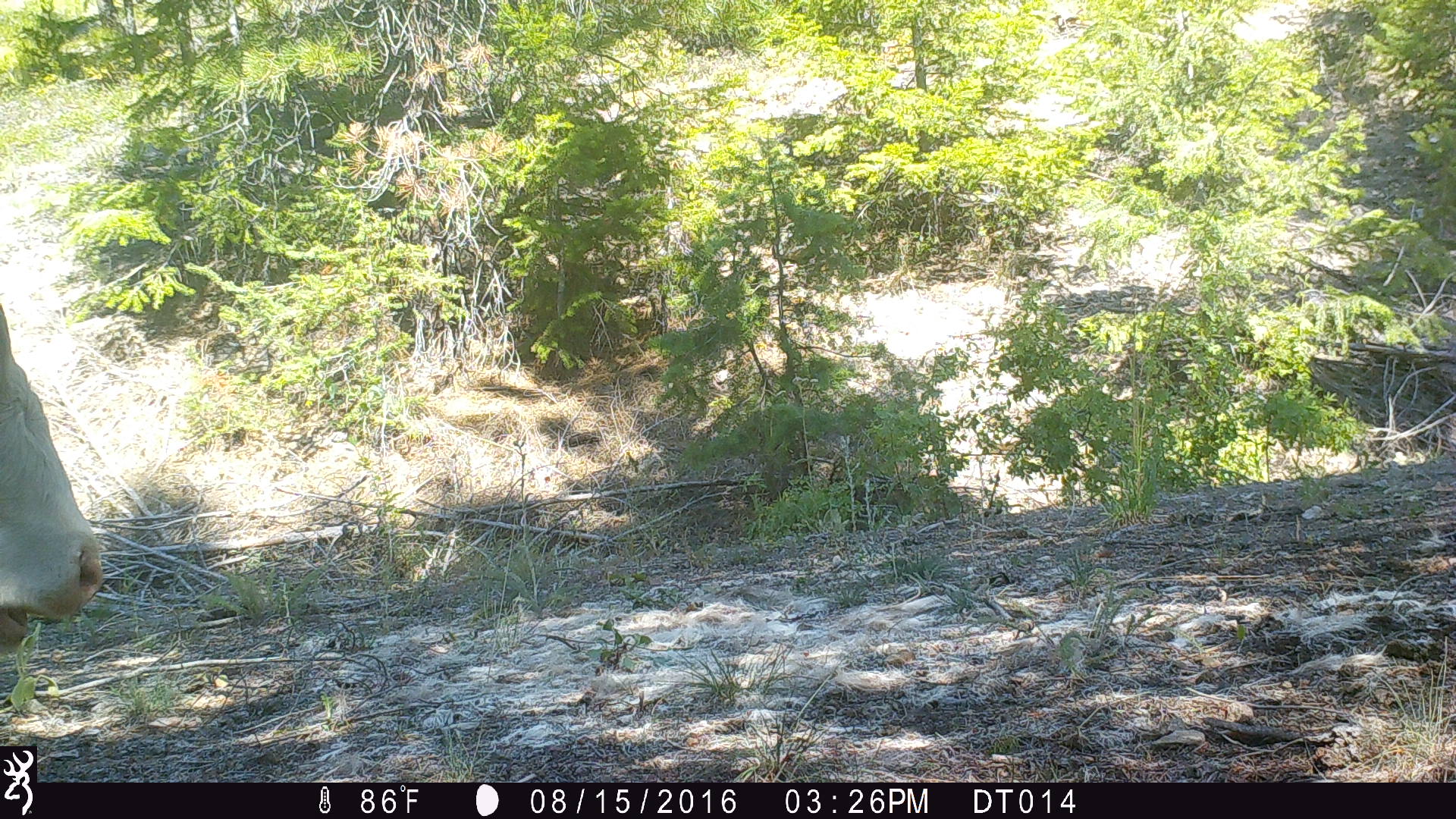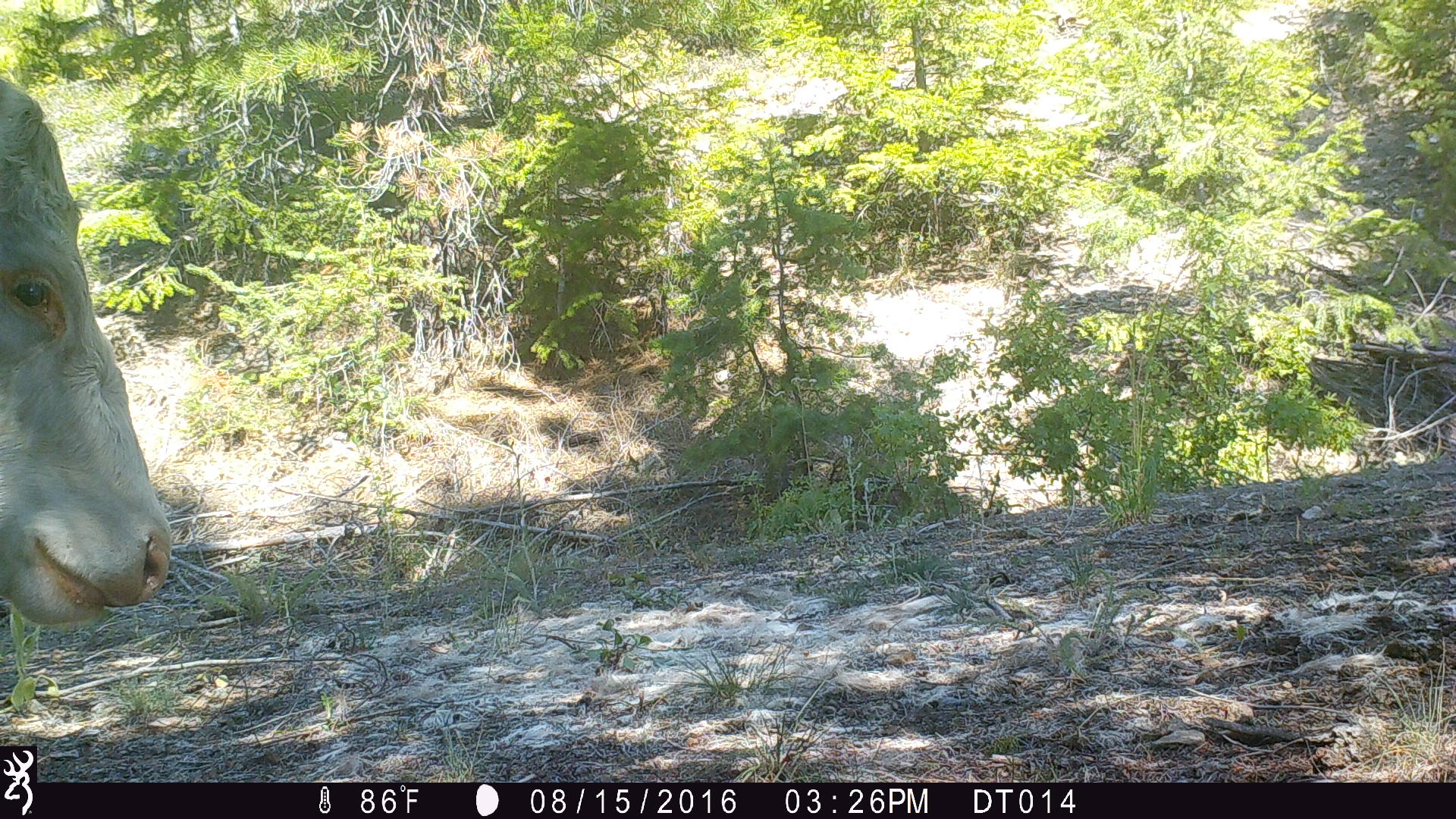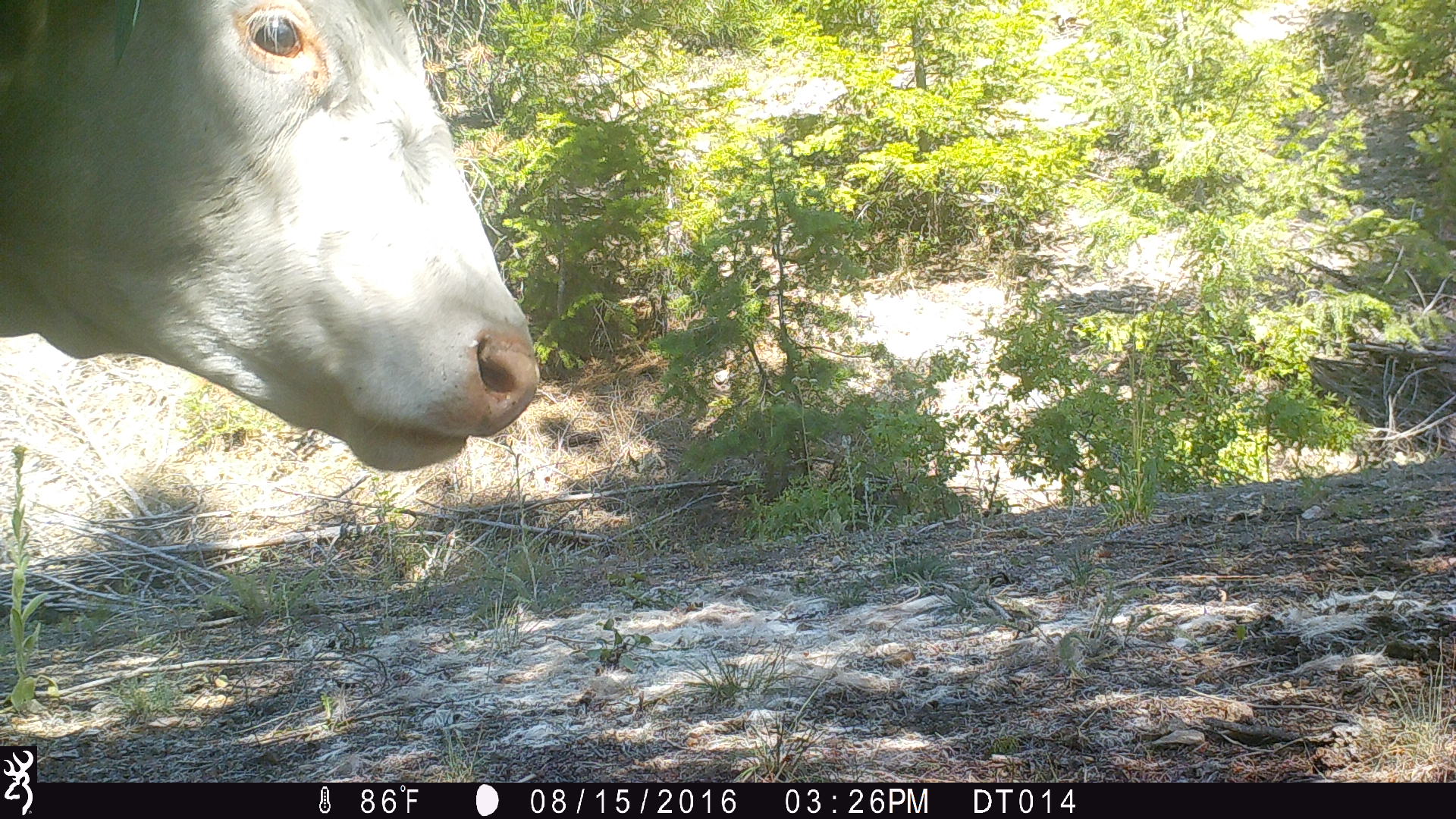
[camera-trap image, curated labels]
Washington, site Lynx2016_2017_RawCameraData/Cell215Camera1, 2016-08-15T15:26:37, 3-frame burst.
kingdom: Animalia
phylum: Chordata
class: Mammalia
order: Artiodactyla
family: Bovidae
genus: Bos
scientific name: Bos taurus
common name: domestic cattle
Domestic cattle (Bos taurus). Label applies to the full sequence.